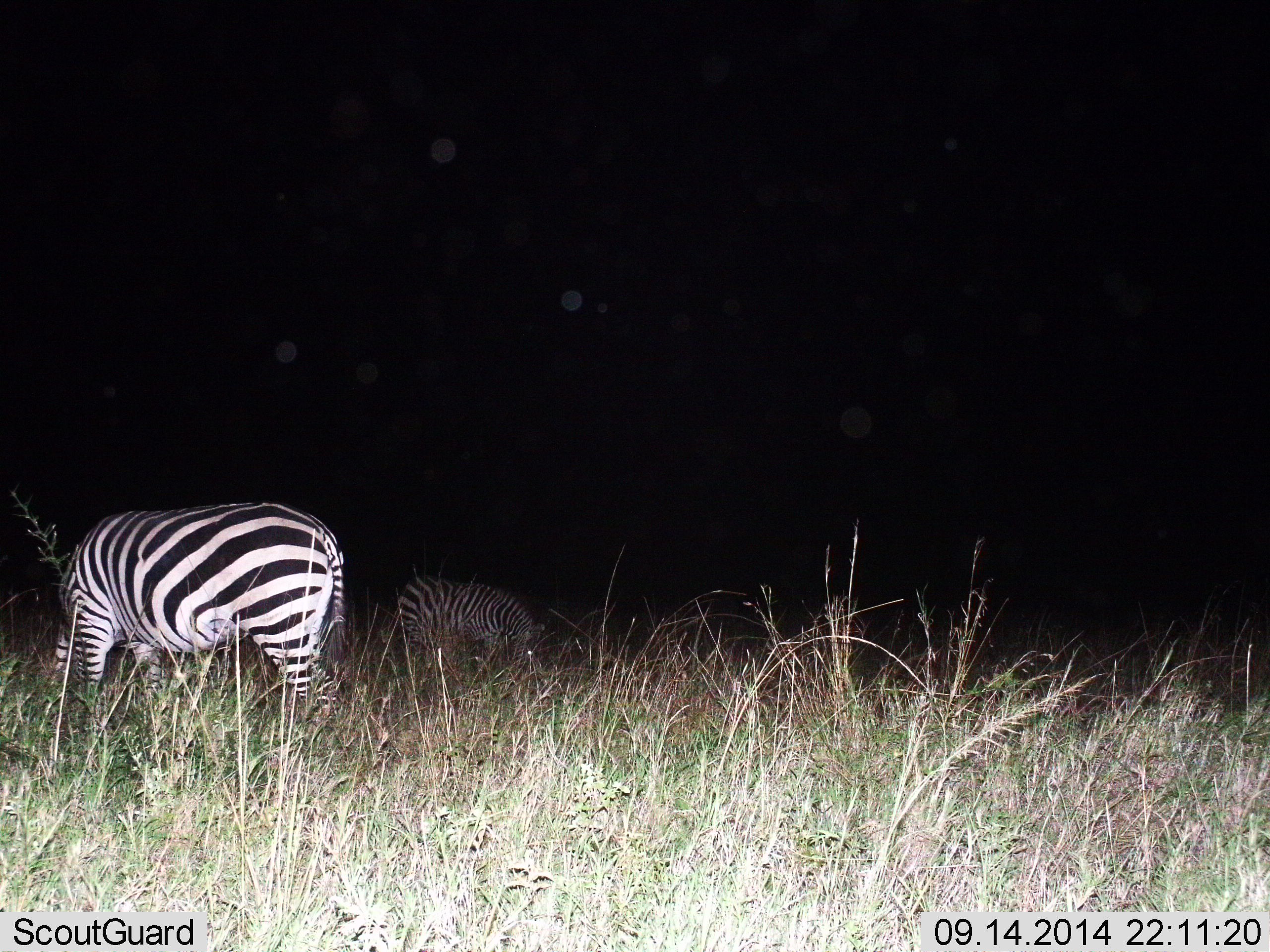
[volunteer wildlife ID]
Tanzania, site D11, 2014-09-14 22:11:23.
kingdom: Animalia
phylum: Chordata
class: Mammalia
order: Perissodactyla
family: Equidae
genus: Equus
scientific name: Equus quagga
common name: plains zebra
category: zebra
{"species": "zebra (plains zebra) (Equus quagga)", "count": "2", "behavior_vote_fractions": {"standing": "50%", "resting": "10%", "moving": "10%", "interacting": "10%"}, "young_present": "0%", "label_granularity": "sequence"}